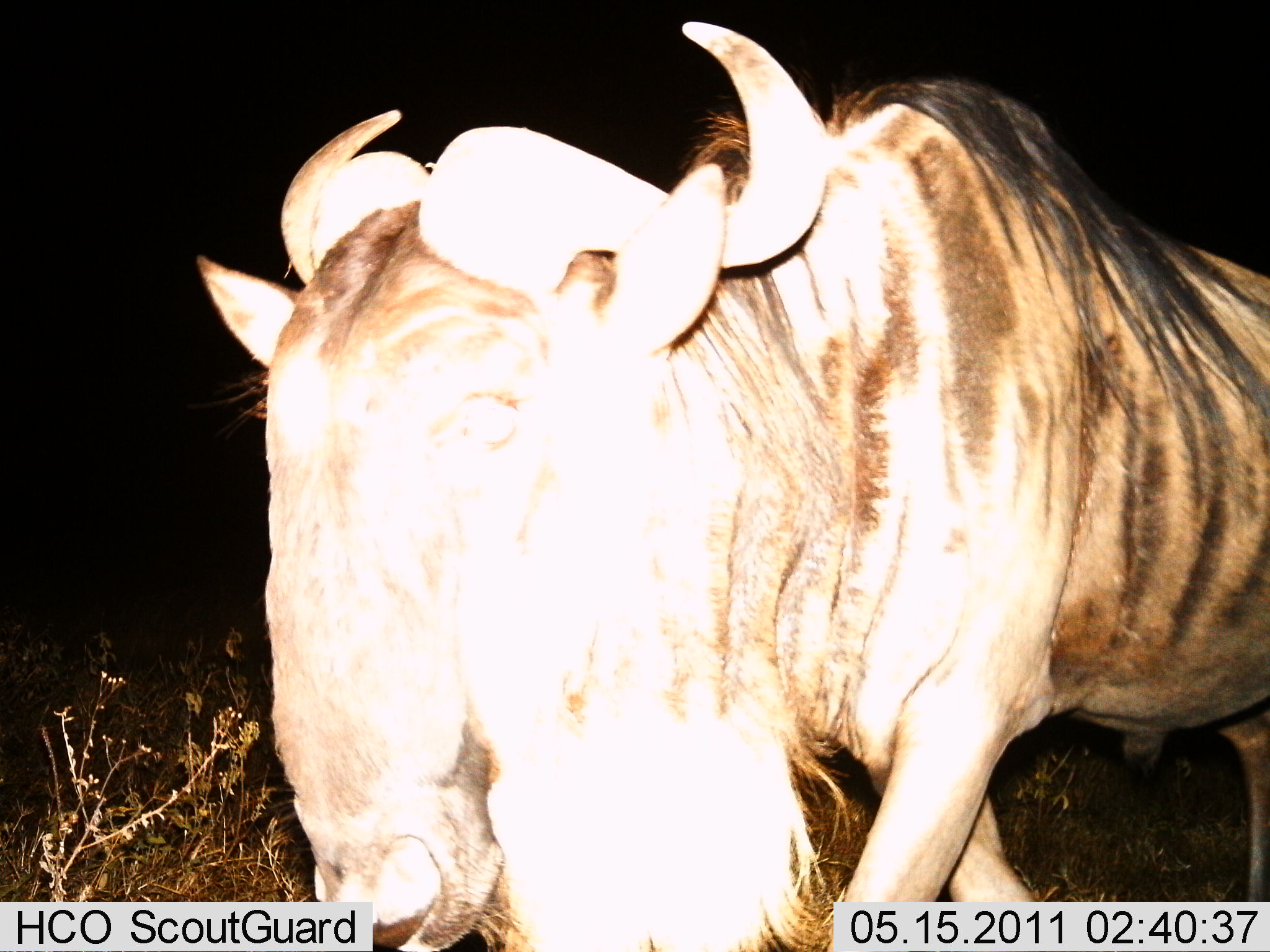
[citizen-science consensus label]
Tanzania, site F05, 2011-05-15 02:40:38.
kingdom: Animalia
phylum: Chordata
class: Mammalia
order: Artiodactyla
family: Bovidae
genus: Connochaetes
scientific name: Connochaetes taurinus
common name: blue wildebeest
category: wildebeest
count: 1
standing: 27%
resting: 0%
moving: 80%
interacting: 0%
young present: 0%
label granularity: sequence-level